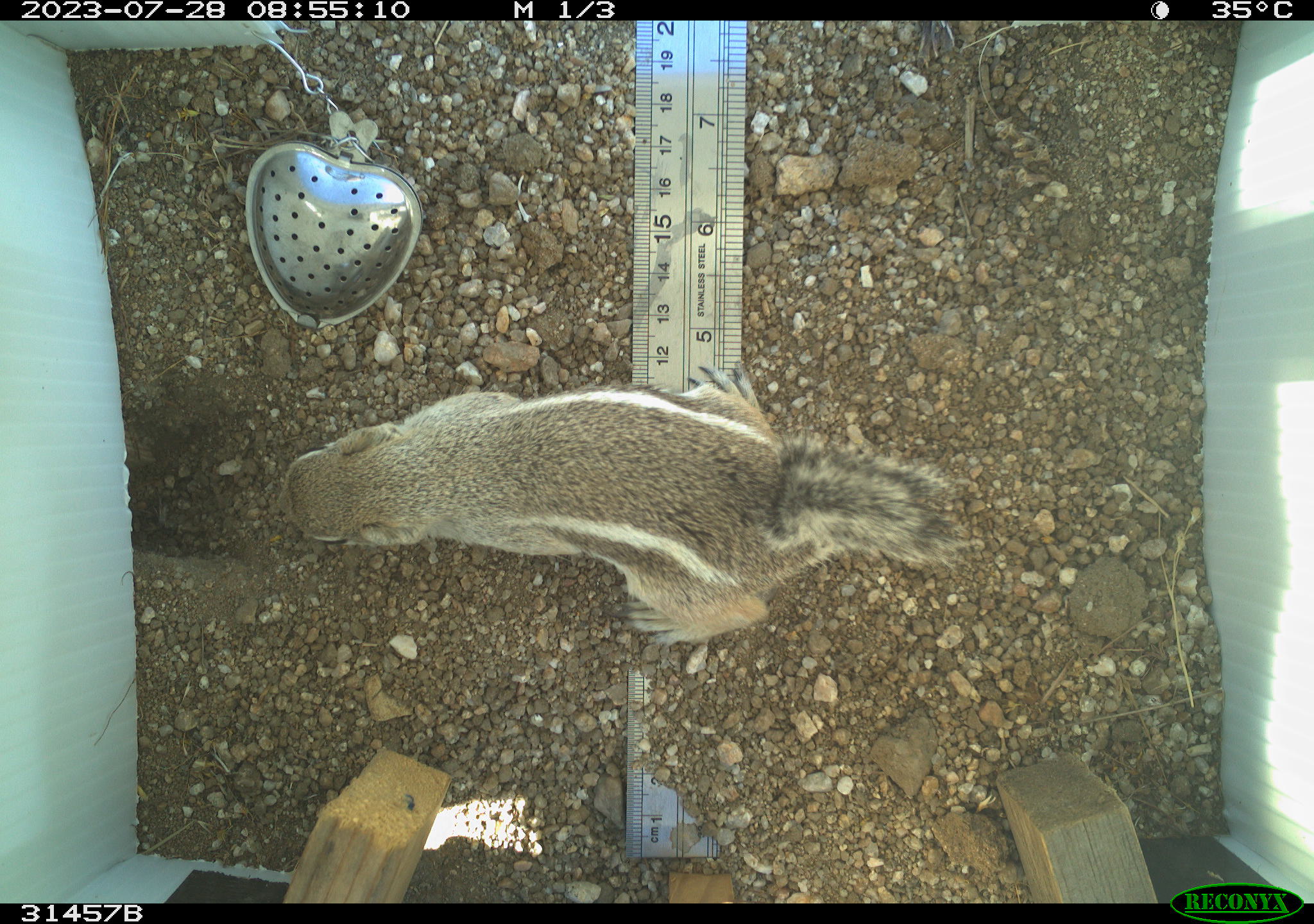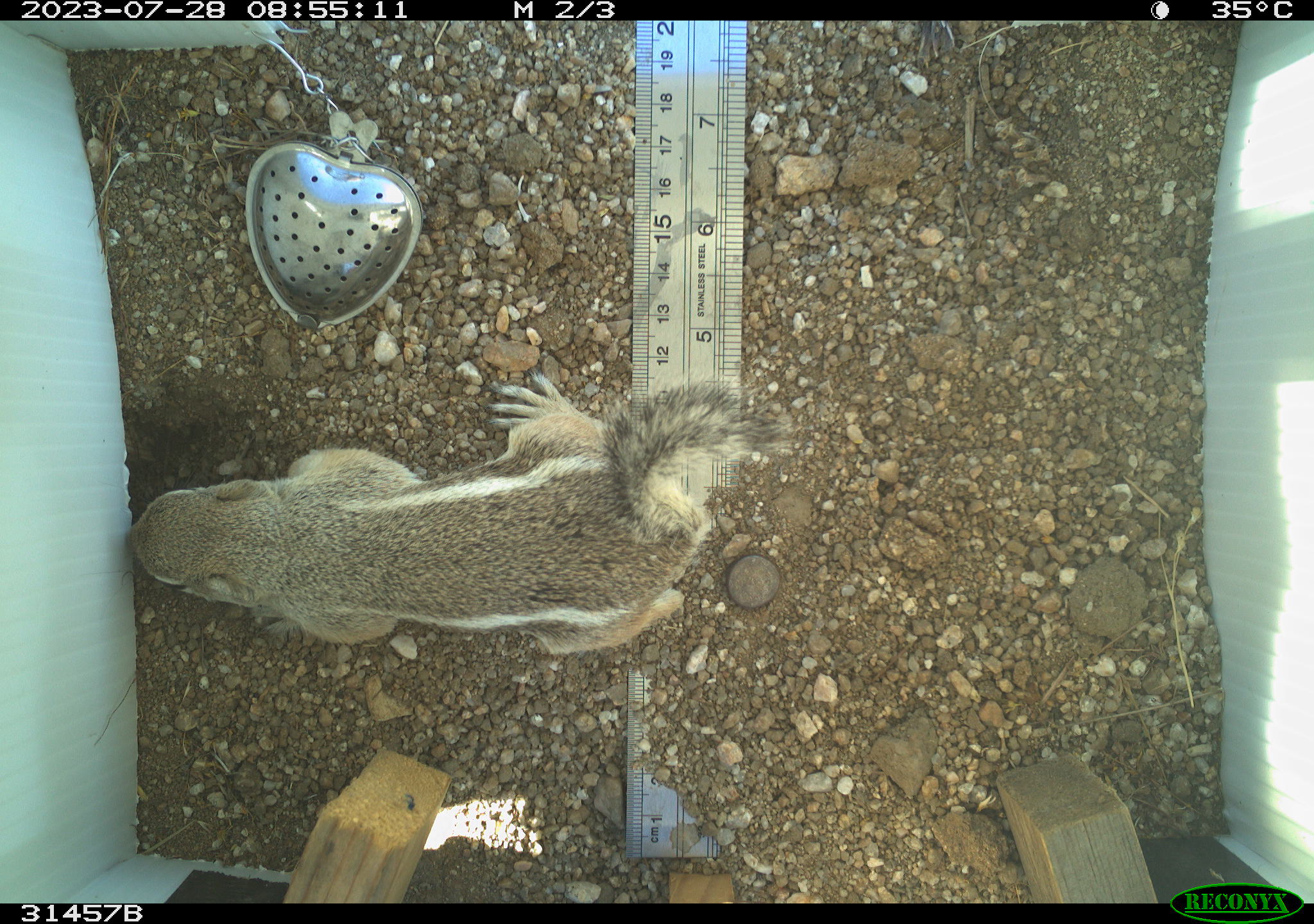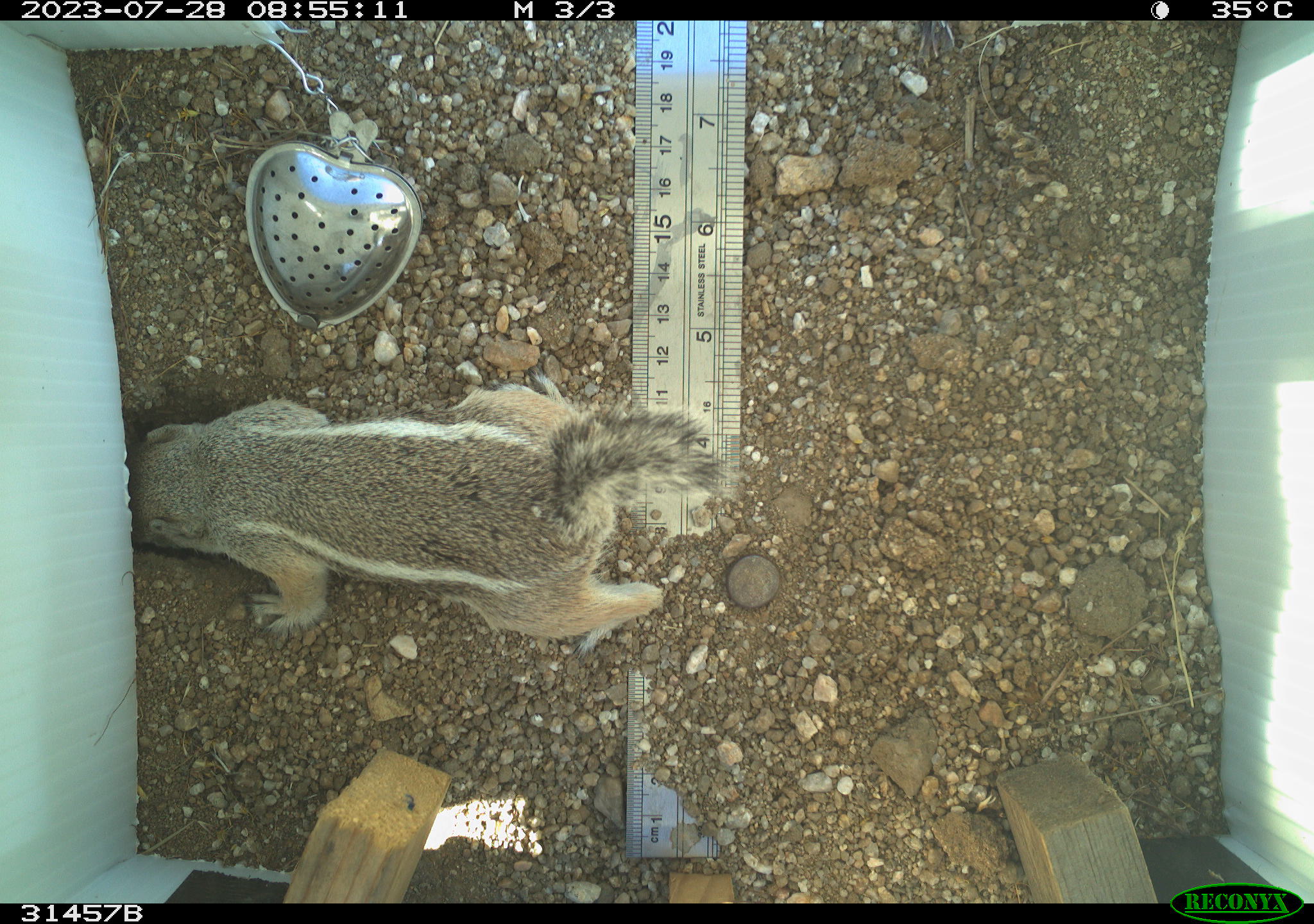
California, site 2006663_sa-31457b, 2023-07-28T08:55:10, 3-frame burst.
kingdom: Animalia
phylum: Chordata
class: Mammalia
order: Rodentia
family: Sciuridae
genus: Ammospermophilus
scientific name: Ammospermophilus leucurus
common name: white-tailed antelope squirrel